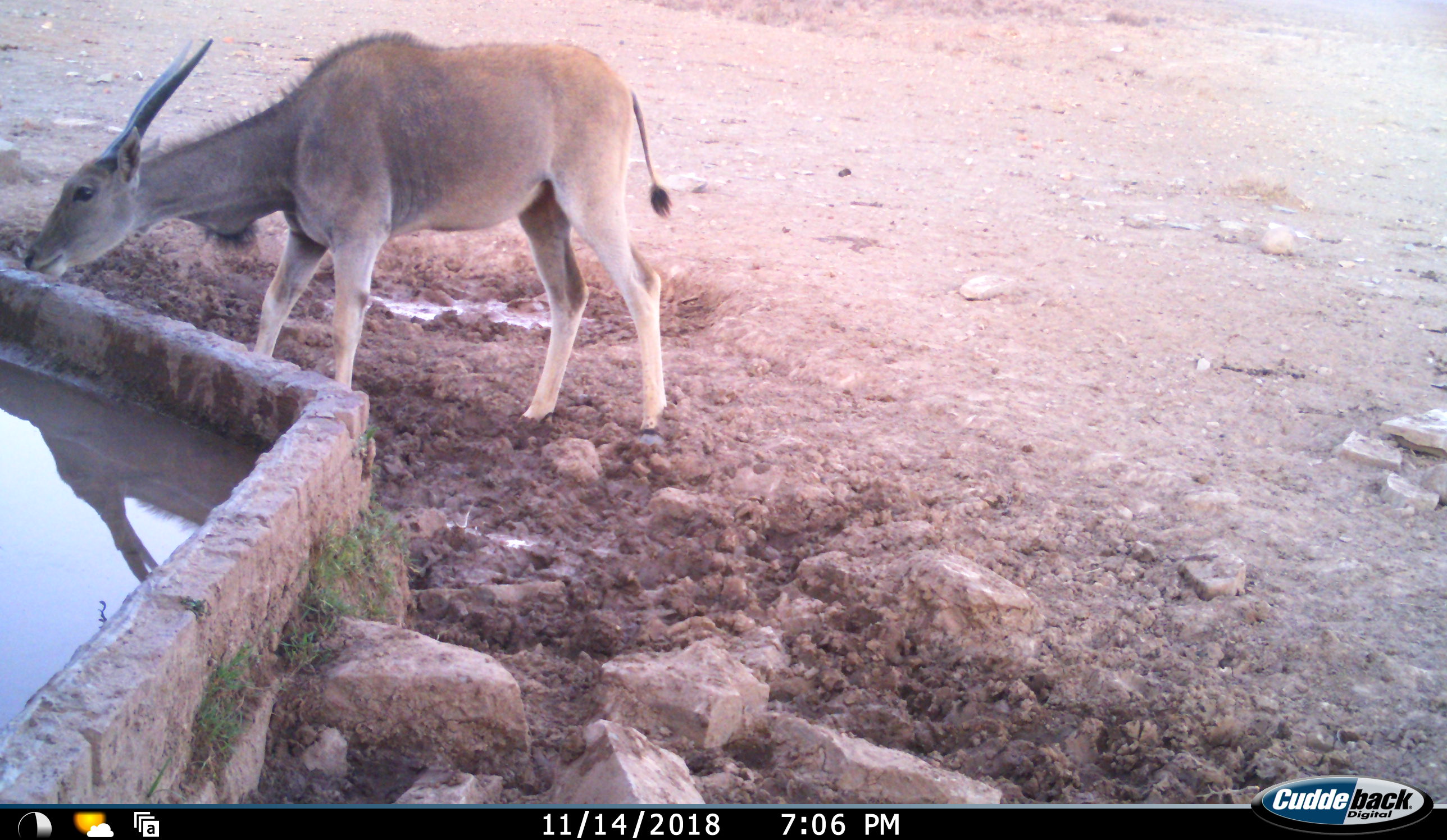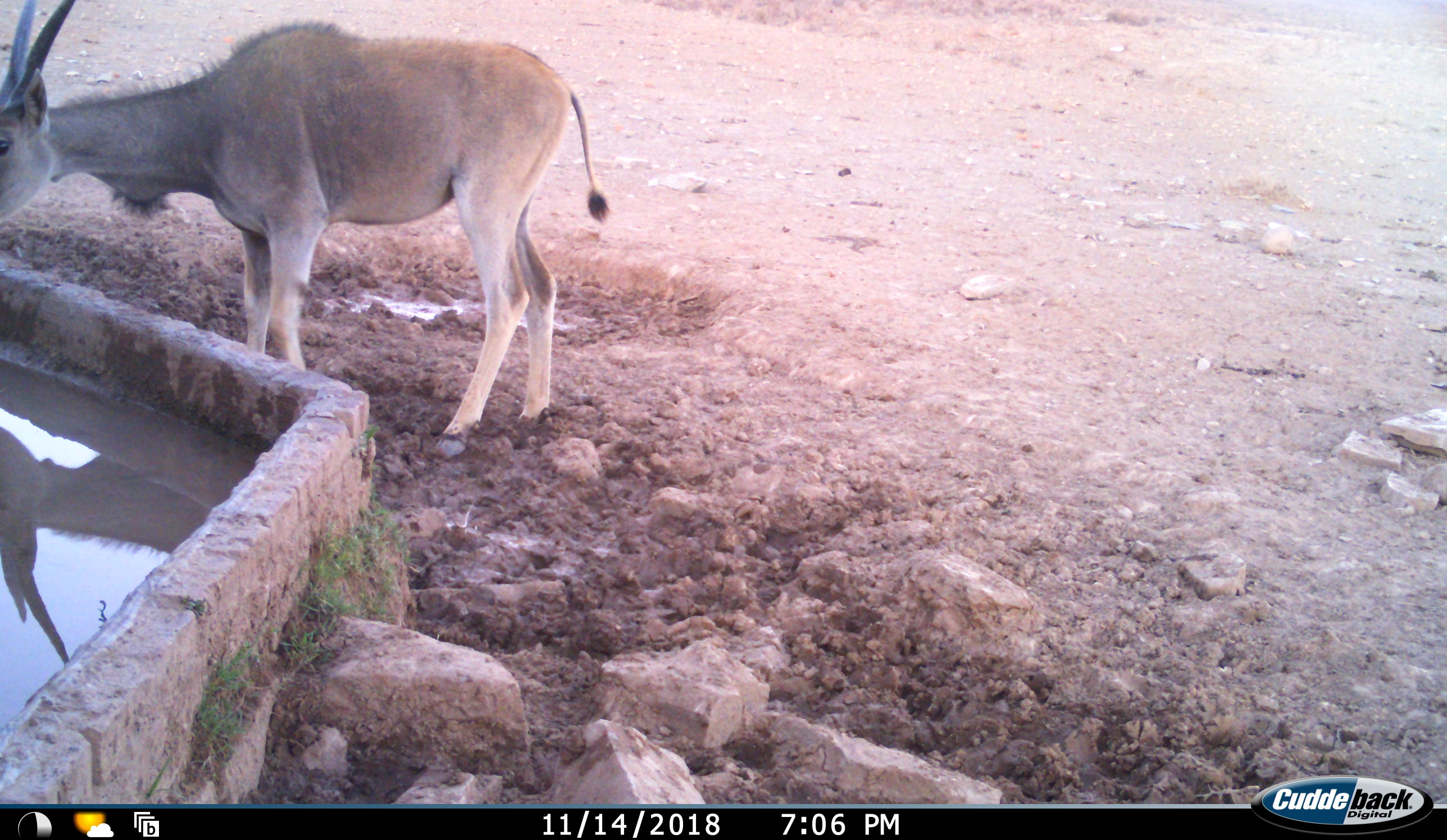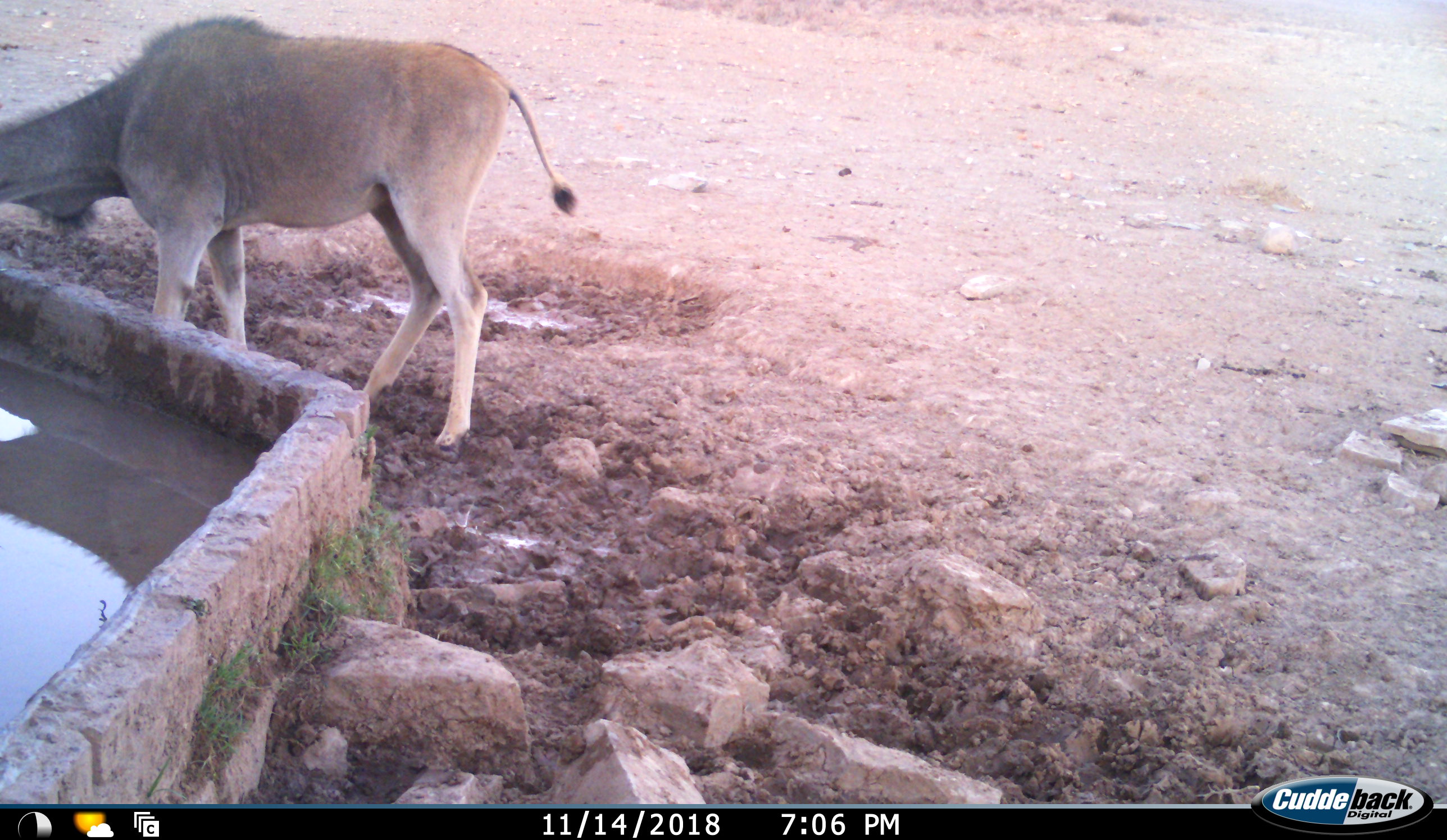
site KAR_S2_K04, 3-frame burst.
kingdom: Animalia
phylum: Chordata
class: Mammalia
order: Artiodactyla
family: Bovidae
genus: Tragelaphus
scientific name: Tragelaphus oryx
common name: eland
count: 1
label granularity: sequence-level